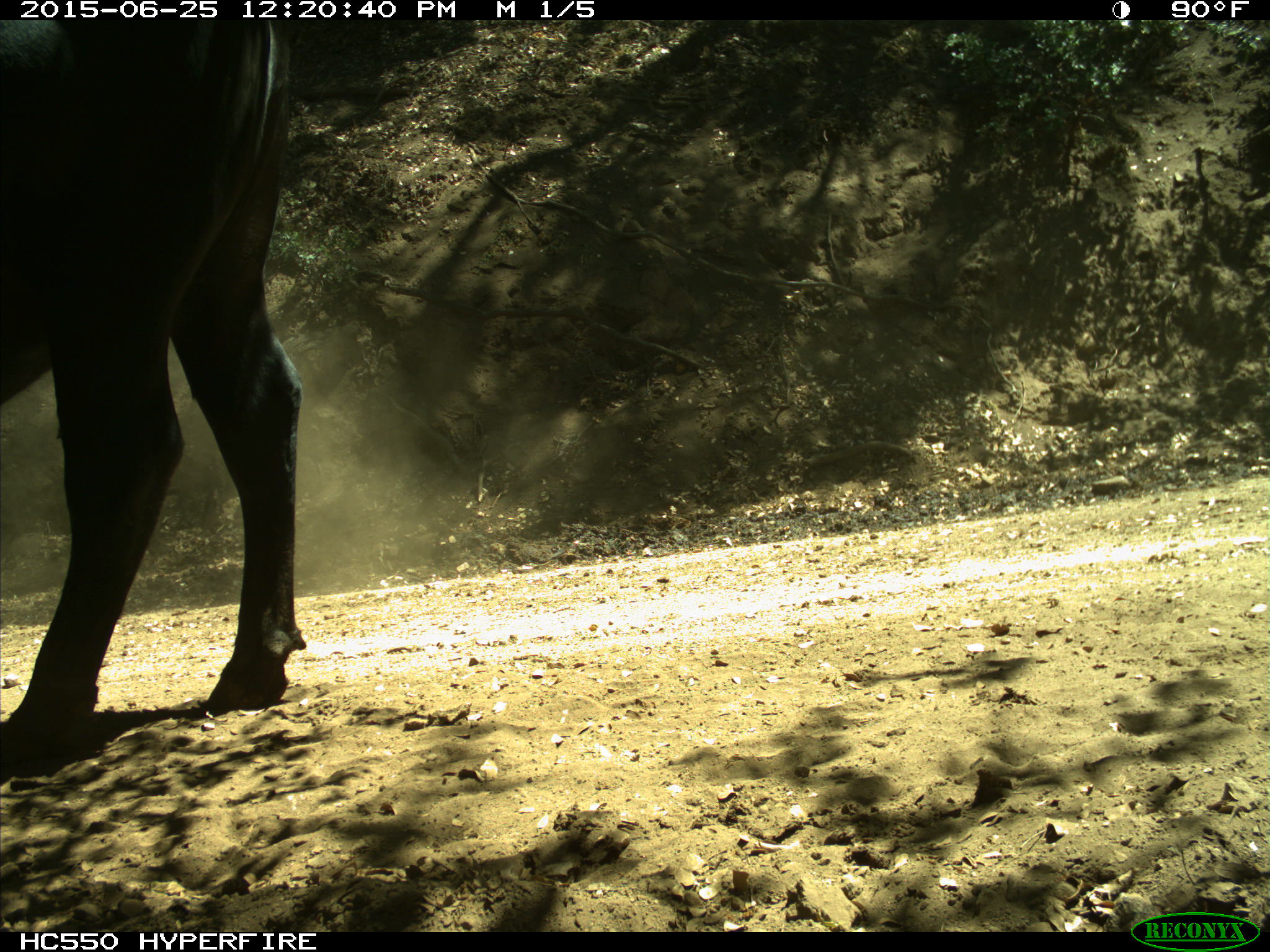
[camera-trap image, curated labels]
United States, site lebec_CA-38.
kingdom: Animalia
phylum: Chordata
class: Mammalia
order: Artiodactyla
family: Bovidae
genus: Bos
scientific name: Bos taurus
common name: domestic cow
Bos taurus (domestic cow).